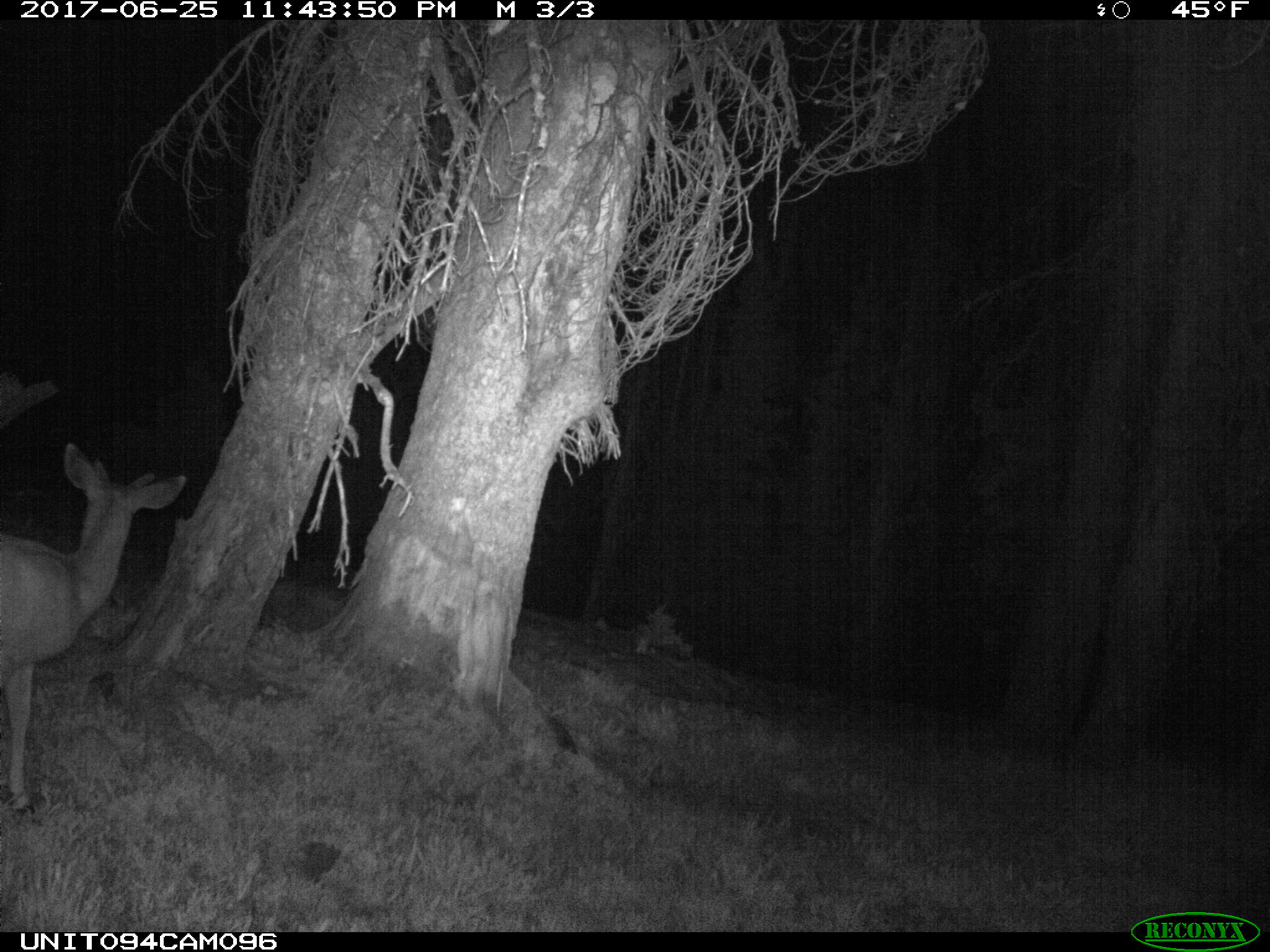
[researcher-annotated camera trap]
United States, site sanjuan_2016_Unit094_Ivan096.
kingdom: Animalia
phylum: Chordata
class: Mammalia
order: Artiodactyla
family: Cervidae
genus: Odocoileus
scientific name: Odocoileus hemionus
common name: mule deer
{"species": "Odocoileus hemionus (mule deer)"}